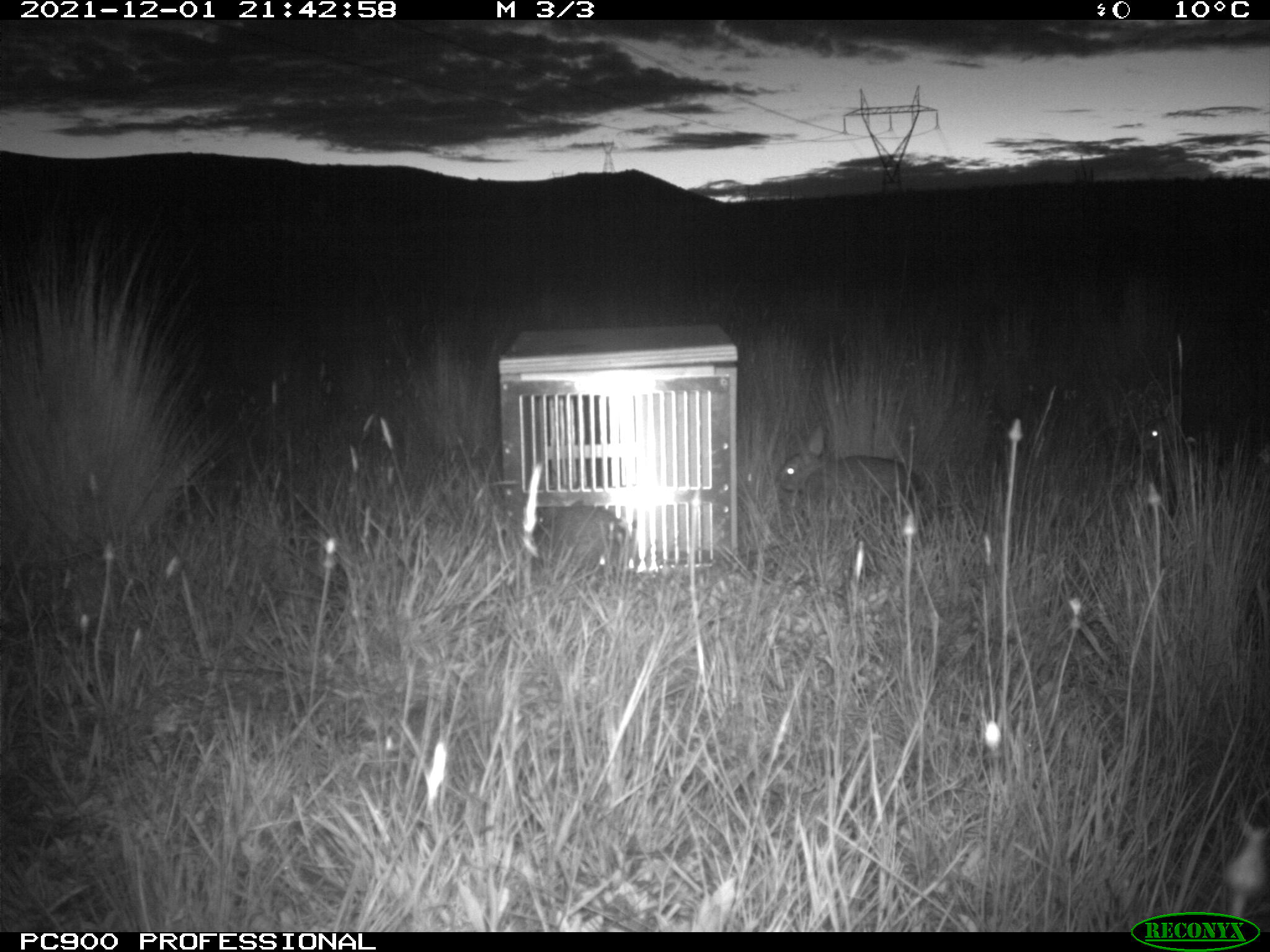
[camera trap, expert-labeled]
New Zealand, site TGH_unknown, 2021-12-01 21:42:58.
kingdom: Animalia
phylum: Chordata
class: Mammalia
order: Lagomorpha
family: Leporidae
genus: Oryctolagus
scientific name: Oryctolagus cuniculus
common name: european rabbit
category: rabbit